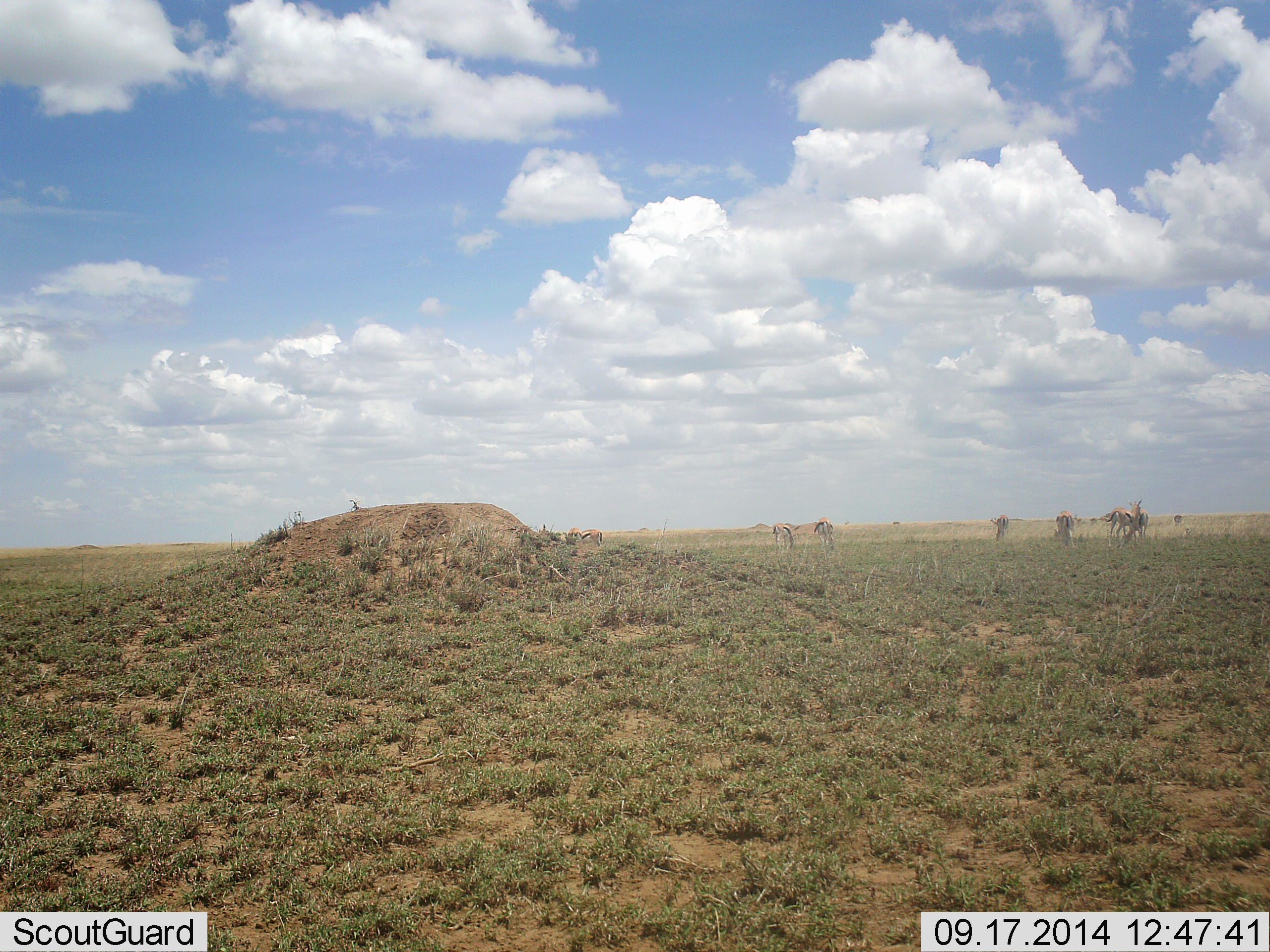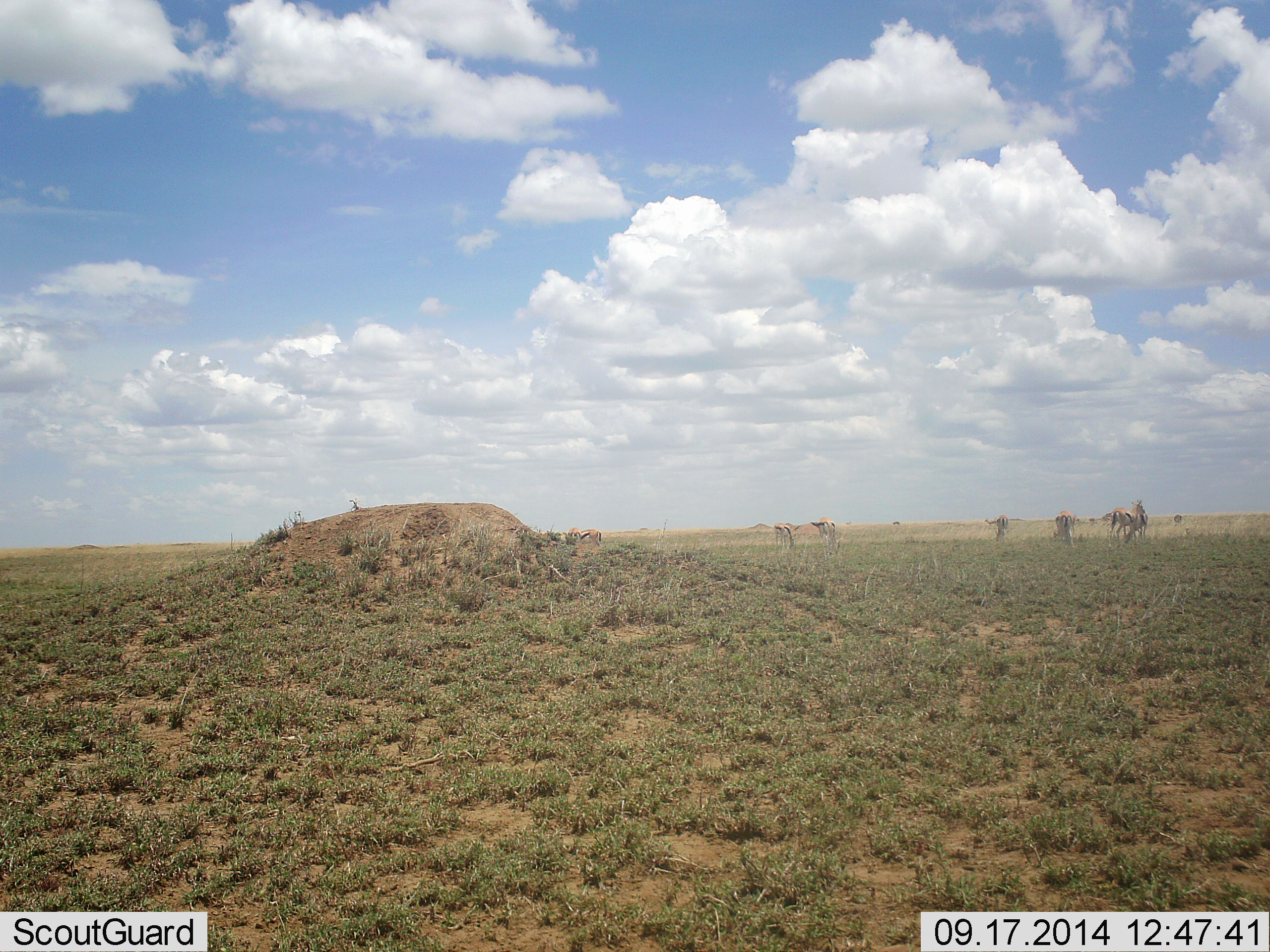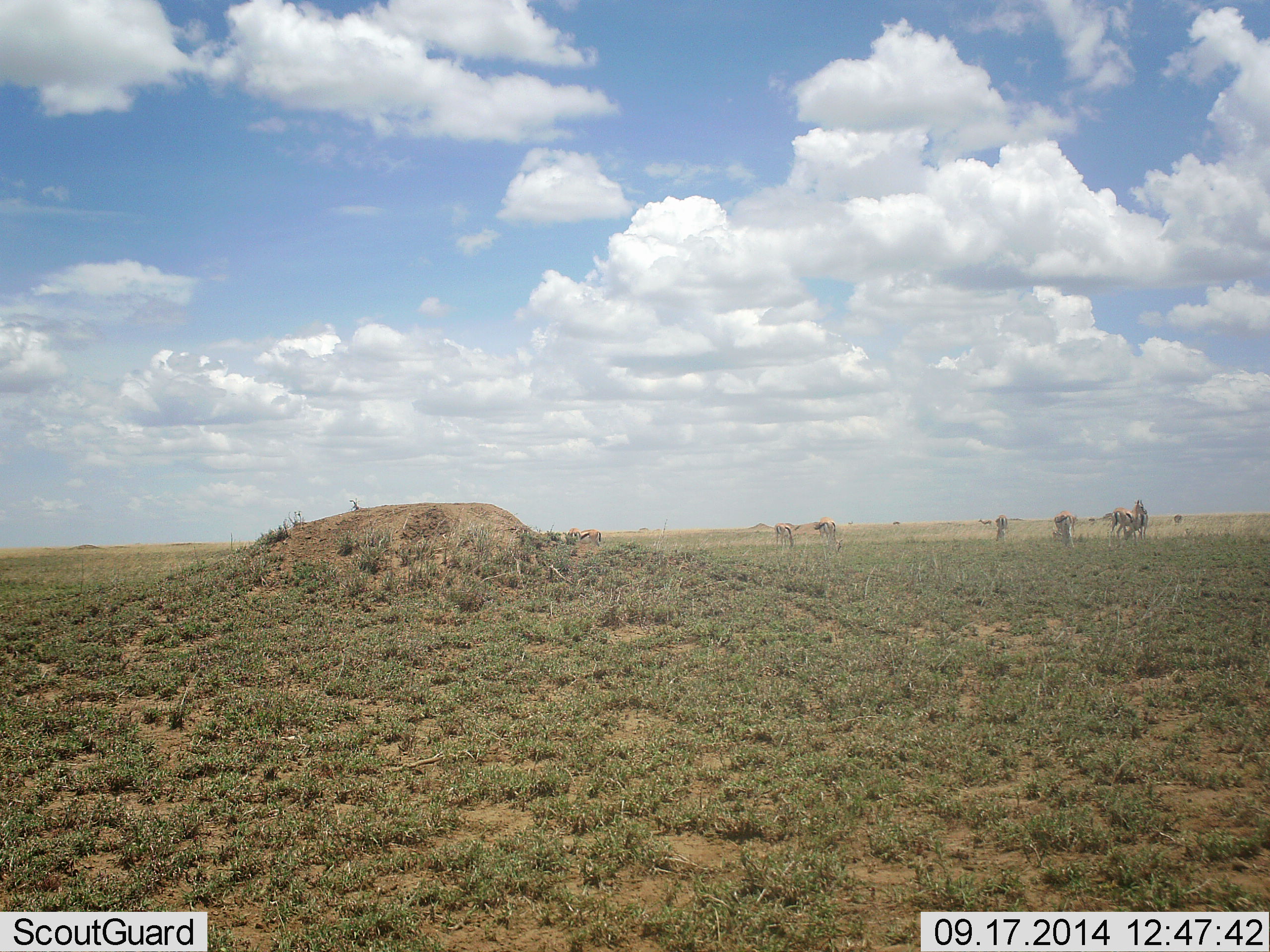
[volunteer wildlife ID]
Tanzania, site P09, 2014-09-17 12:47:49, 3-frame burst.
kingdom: Animalia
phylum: Chordata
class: Mammalia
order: Artiodactyla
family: Bovidae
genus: Eudorcas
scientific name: Eudorcas thomsonii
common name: thomson's gazelle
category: gazellethomsons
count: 10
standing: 50%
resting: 0%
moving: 30%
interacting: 0%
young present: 0%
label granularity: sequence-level